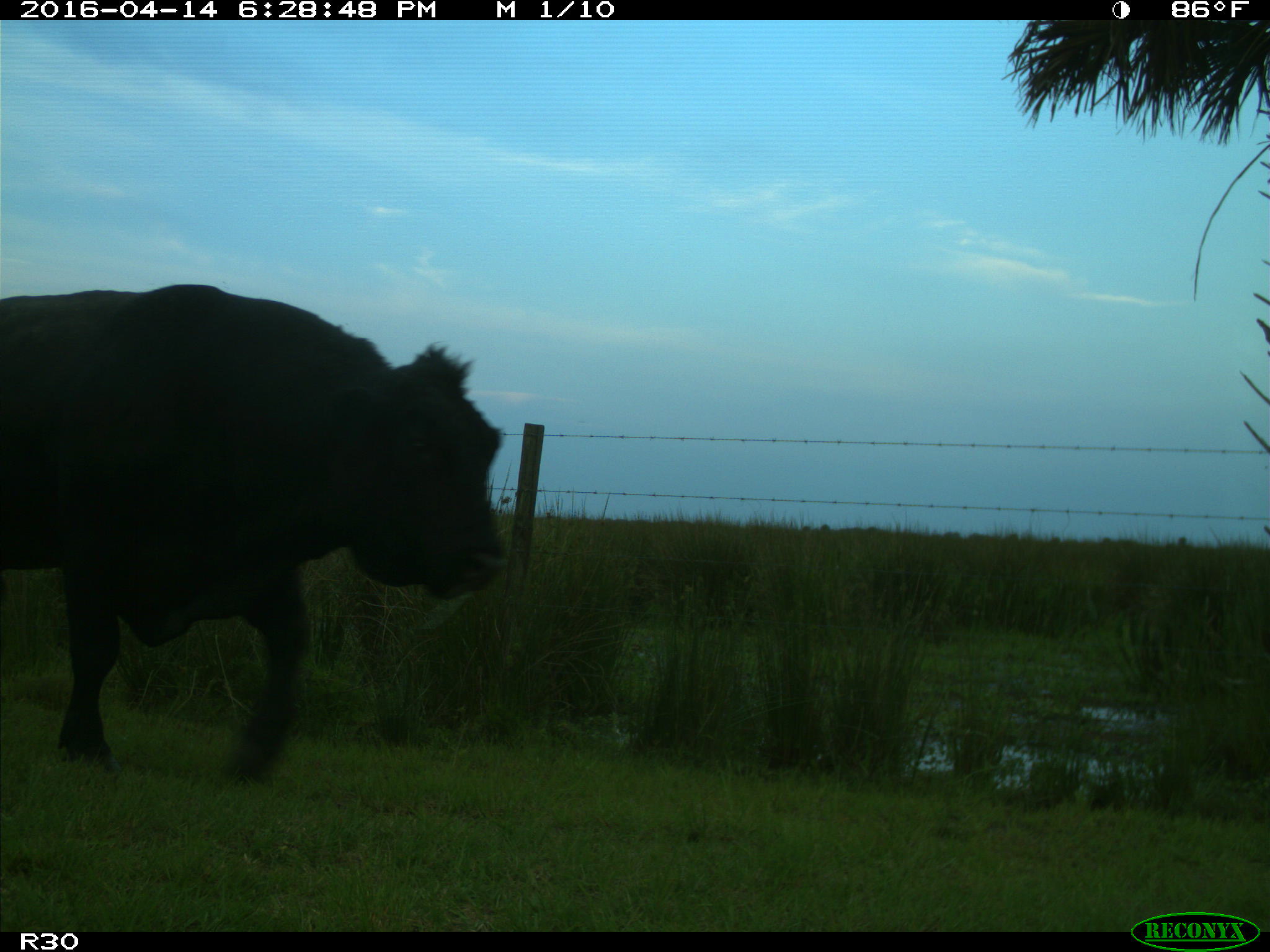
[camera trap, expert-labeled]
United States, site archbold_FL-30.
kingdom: Animalia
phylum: Chordata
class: Mammalia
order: Artiodactyla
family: Bovidae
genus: Bos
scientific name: Bos taurus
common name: domestic cow